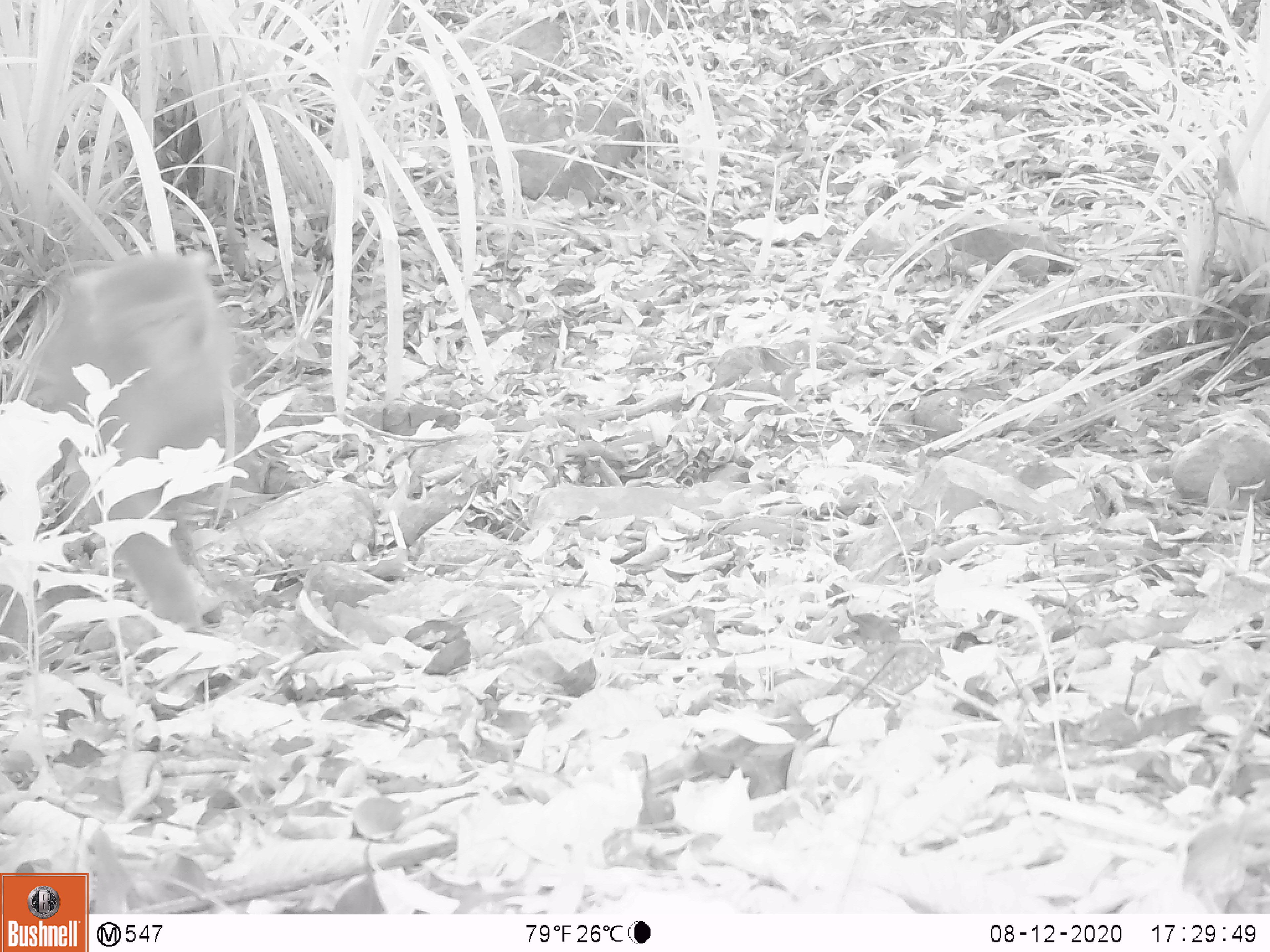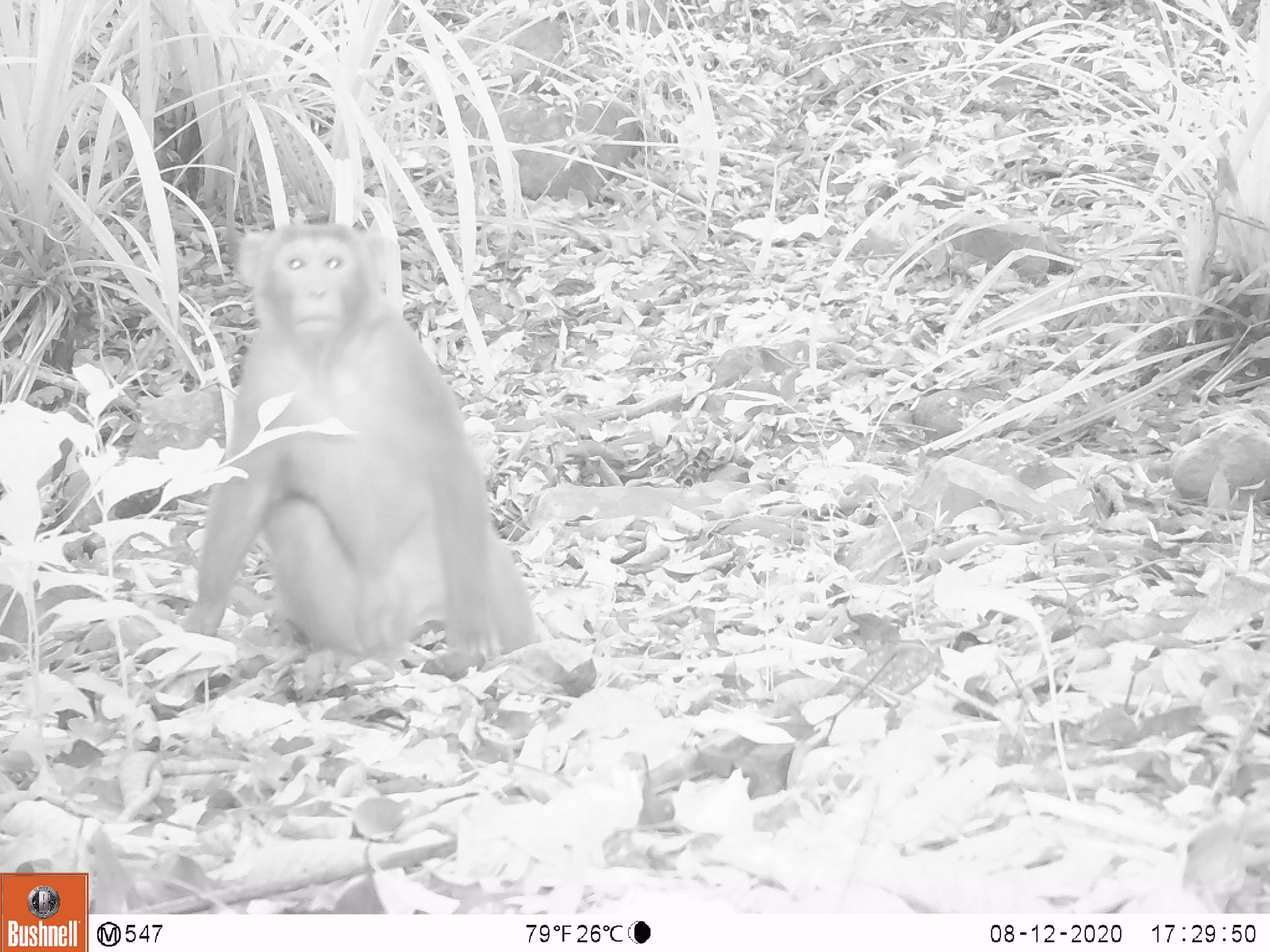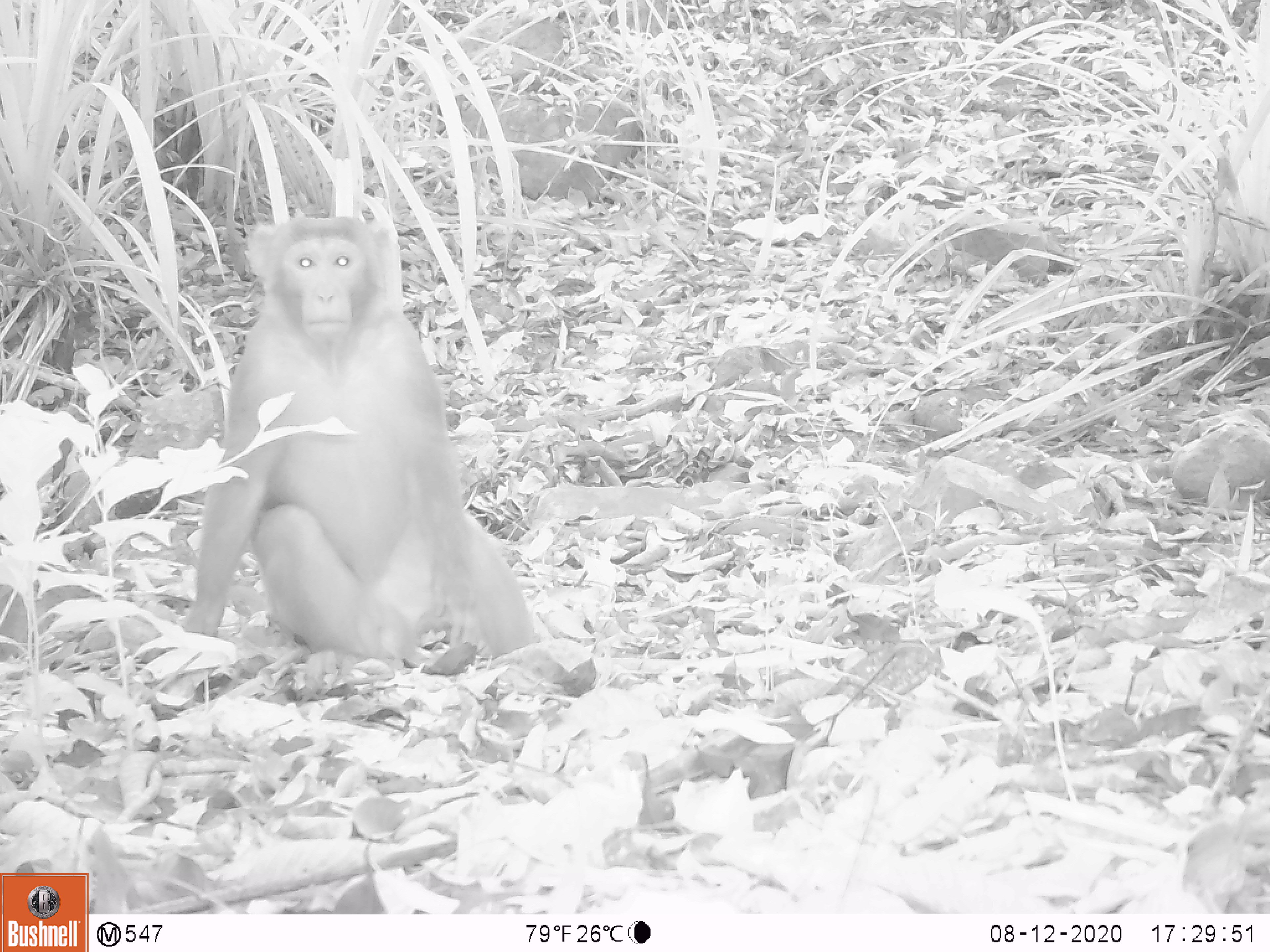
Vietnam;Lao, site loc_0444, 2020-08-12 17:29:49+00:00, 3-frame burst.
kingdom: Animalia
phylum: Chordata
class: Mammalia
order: Primates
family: Cercopithecidae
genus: Macaca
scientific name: Macaca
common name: macaques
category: assam or rhesus macaque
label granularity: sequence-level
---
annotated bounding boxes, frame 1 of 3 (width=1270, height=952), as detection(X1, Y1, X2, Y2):
assam or rhesus macaque: detection(2, 249, 242, 622)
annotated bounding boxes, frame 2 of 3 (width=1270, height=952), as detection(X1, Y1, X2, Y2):
assam or rhesus macaque: detection(179, 223, 538, 681)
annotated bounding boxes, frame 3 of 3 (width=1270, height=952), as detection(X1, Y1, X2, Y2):
assam or rhesus macaque: detection(179, 207, 536, 691)